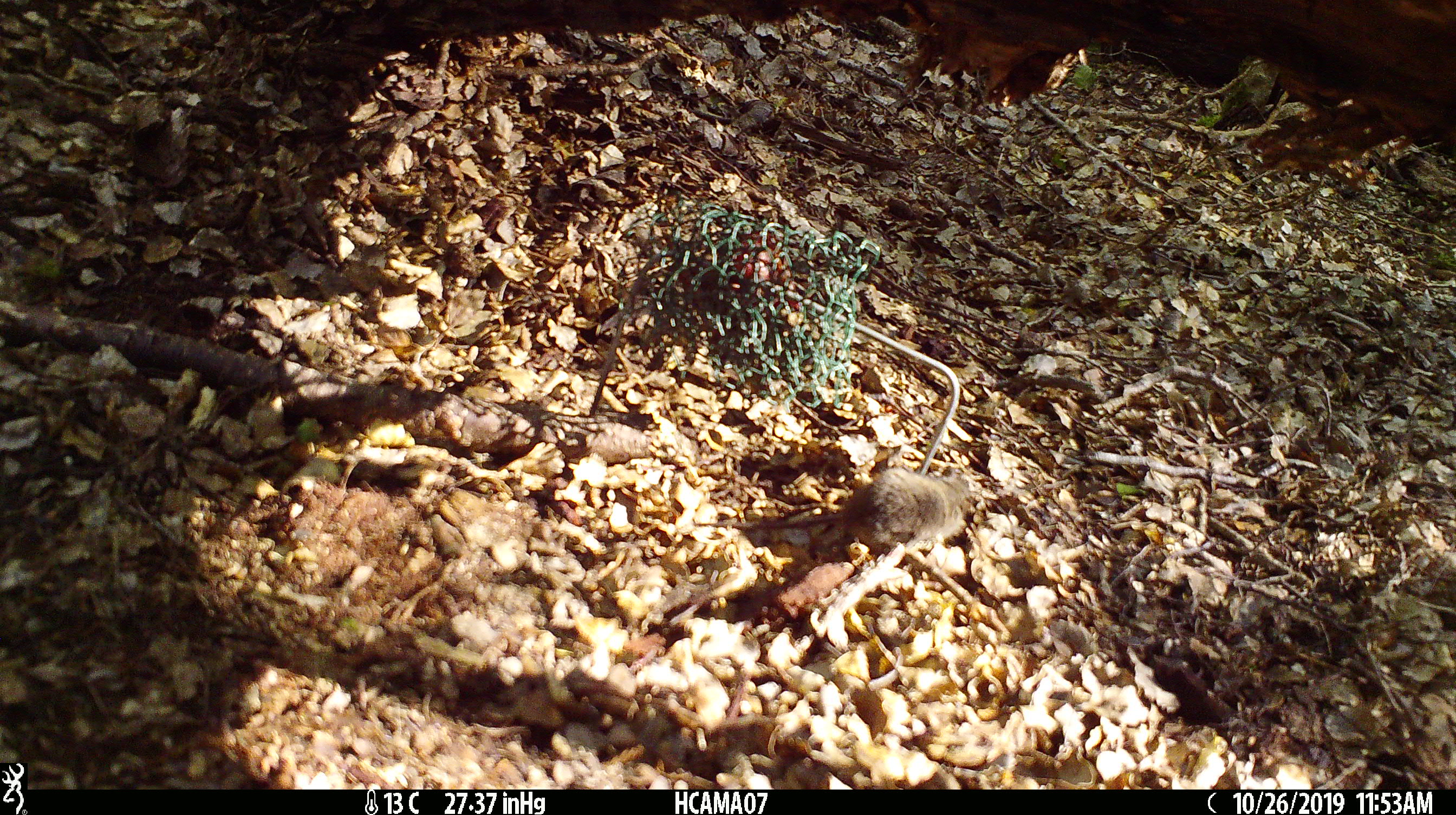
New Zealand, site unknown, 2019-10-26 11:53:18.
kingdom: Animalia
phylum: Chordata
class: Mammalia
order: Rodentia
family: Muridae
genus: Mus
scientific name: Mus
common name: mouse